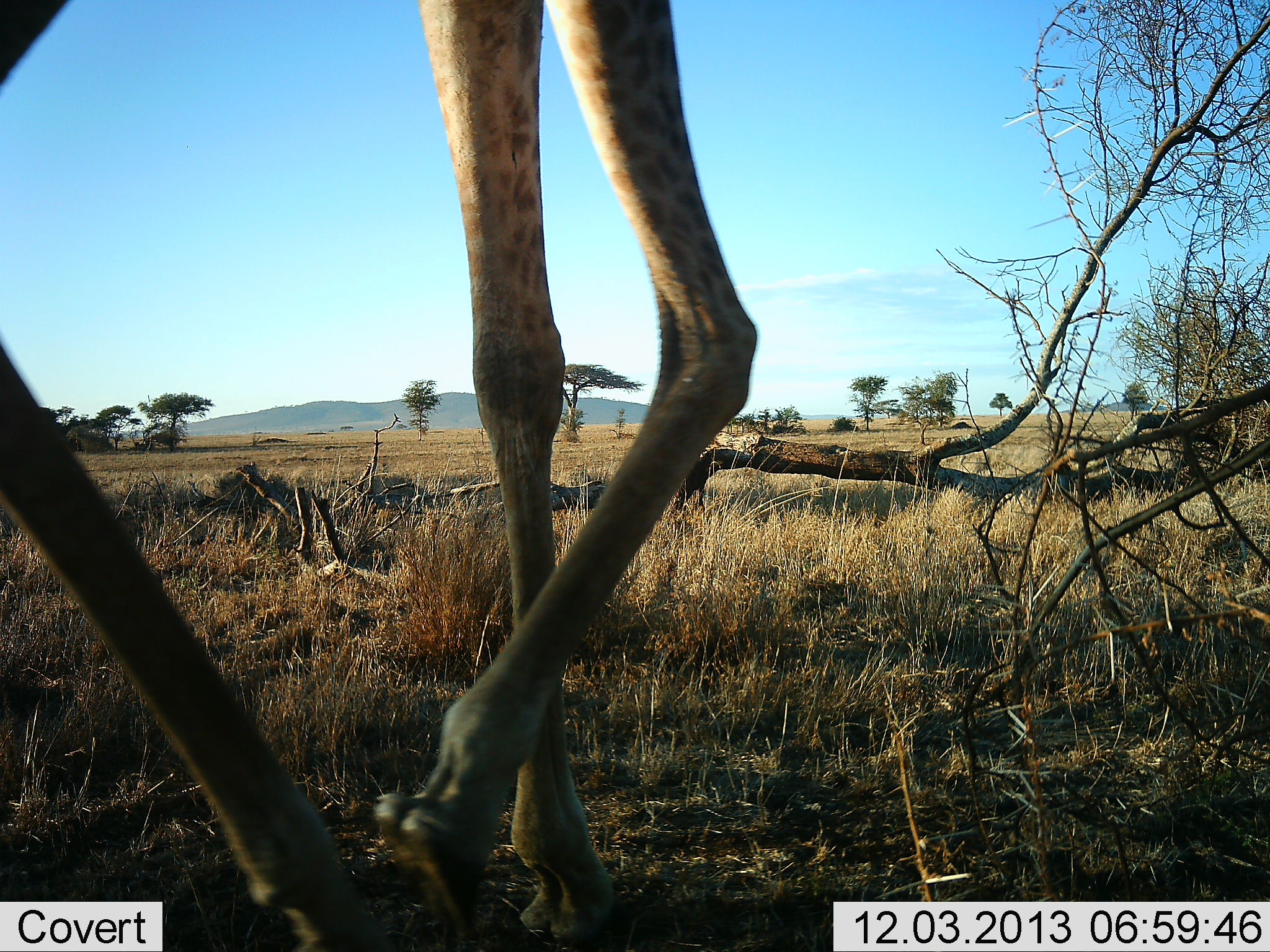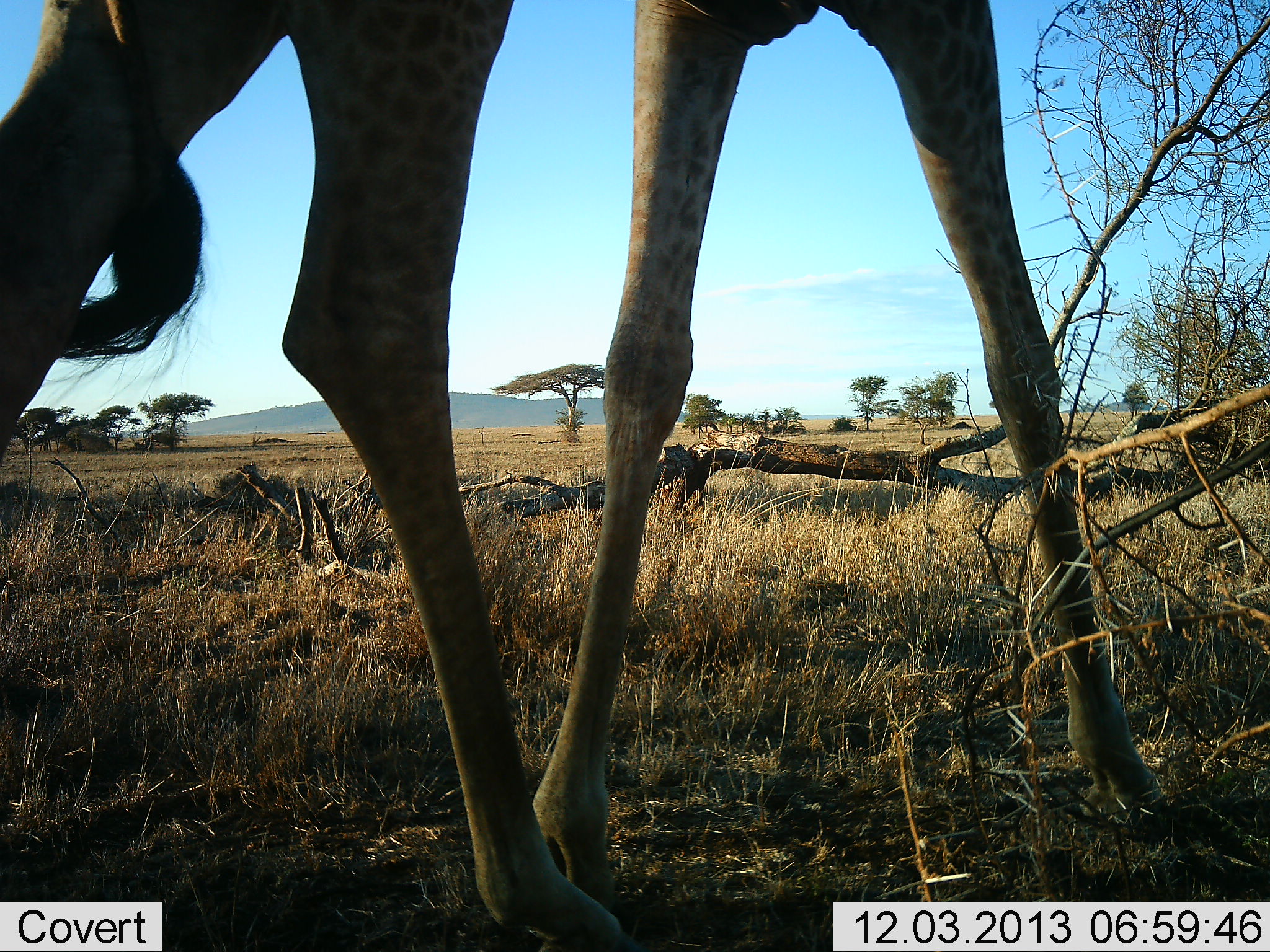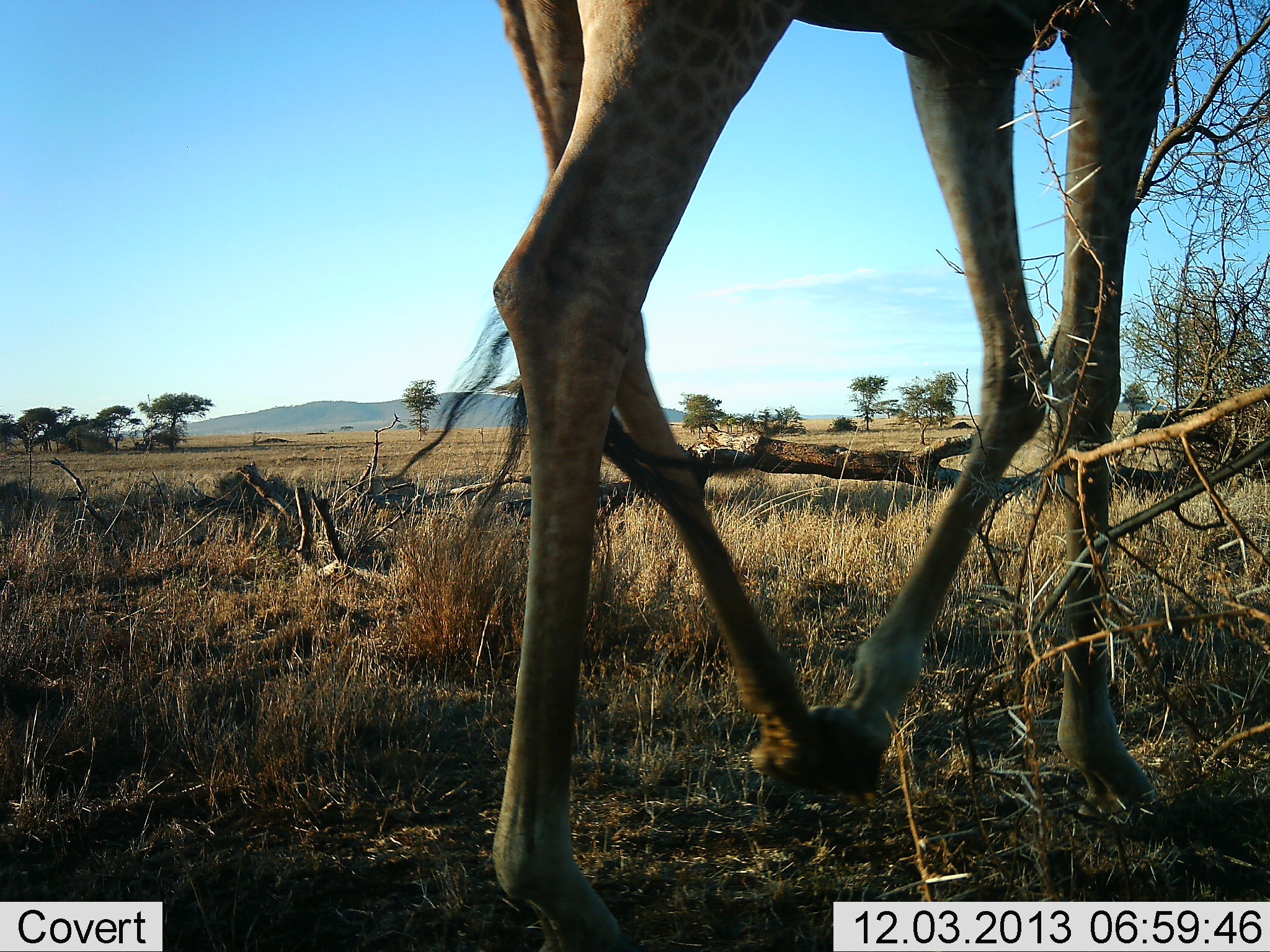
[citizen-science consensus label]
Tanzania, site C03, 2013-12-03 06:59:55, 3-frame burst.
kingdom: Animalia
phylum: Chordata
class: Mammalia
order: Artiodactyla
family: Giraffidae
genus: Giraffa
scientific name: Giraffa camelopardalis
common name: giraffe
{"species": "giraffe (Giraffa camelopardalis)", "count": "1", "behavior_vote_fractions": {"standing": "0%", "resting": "0%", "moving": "100%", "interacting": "0%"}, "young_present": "0%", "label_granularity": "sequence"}